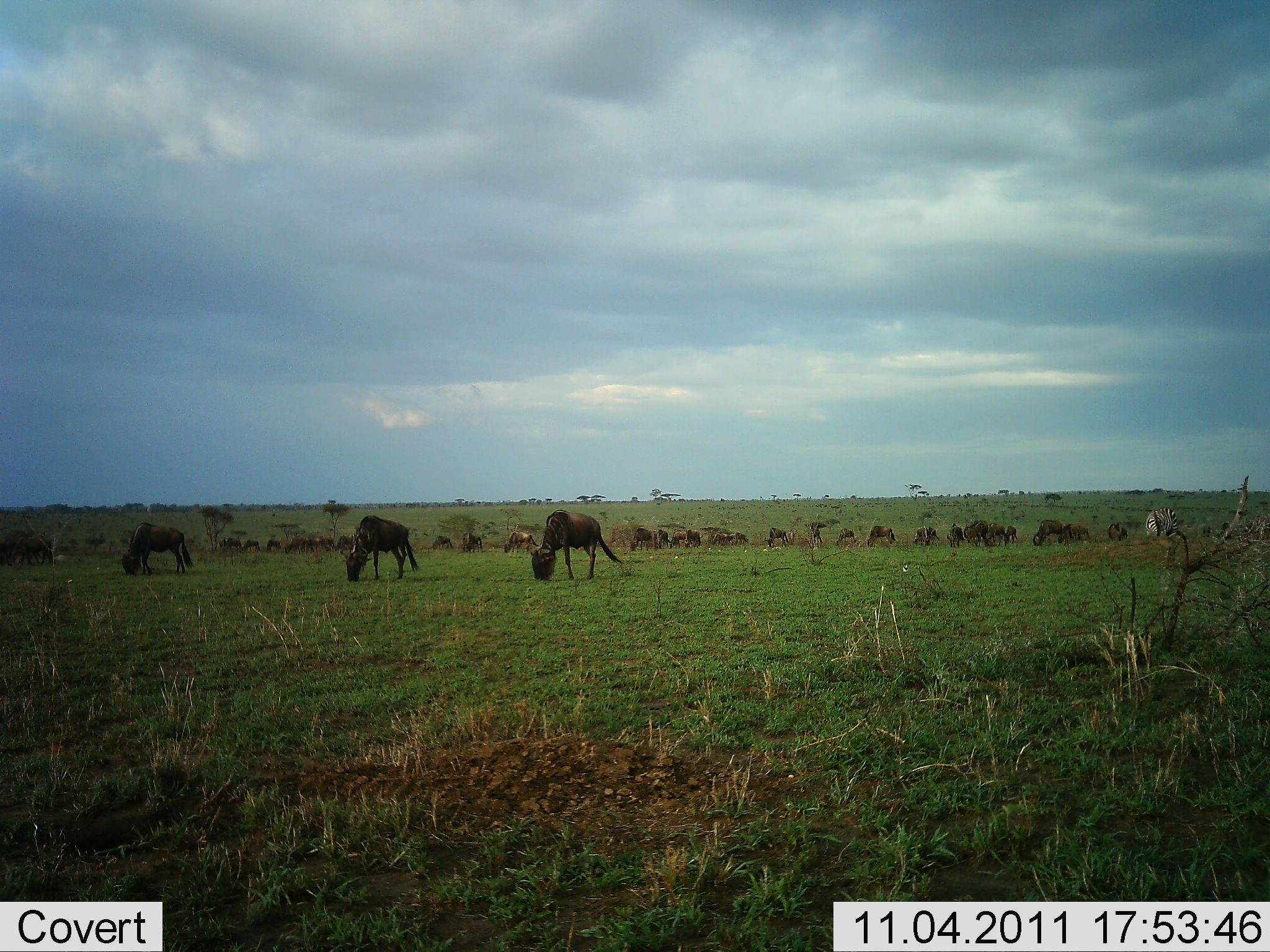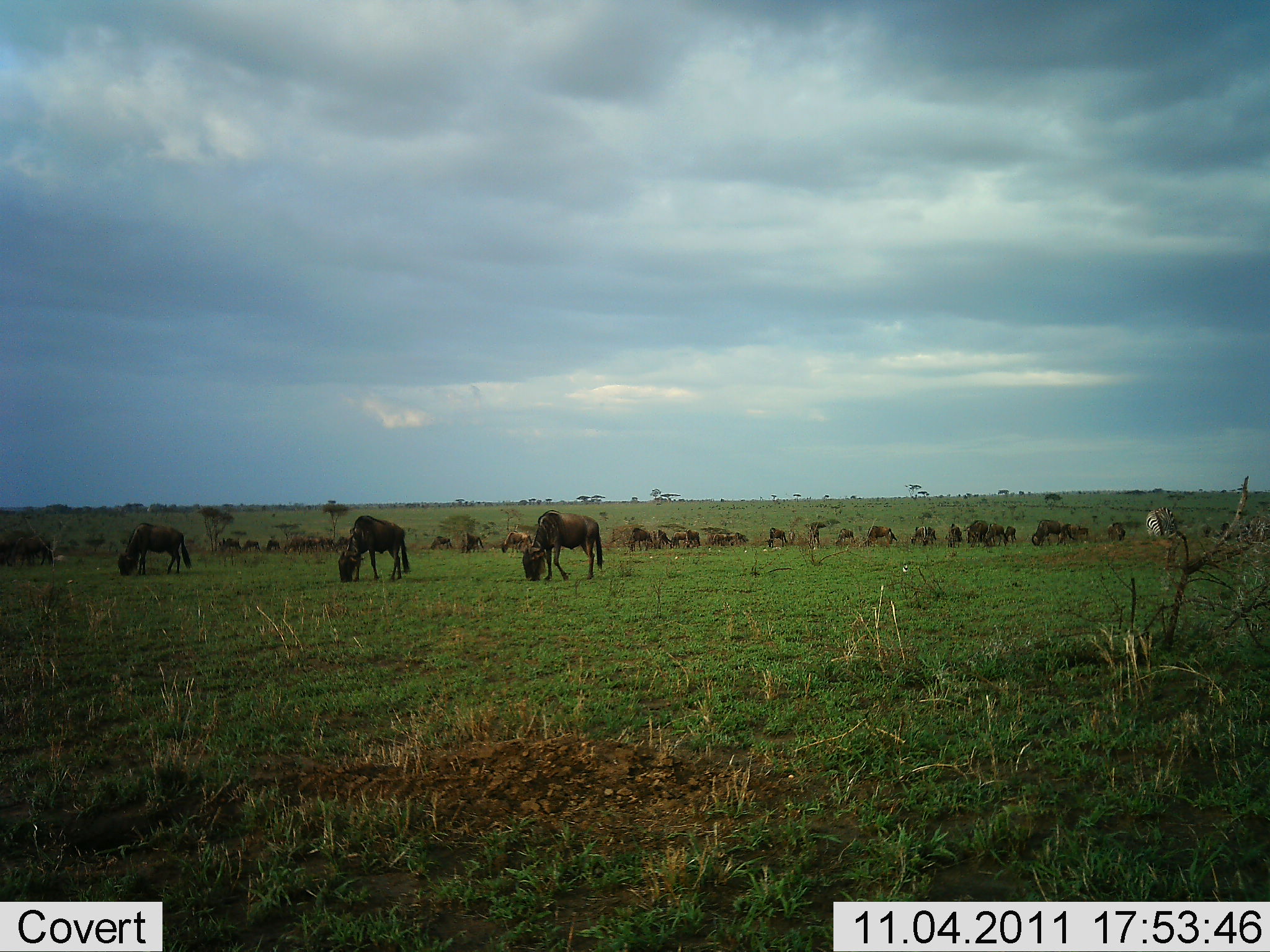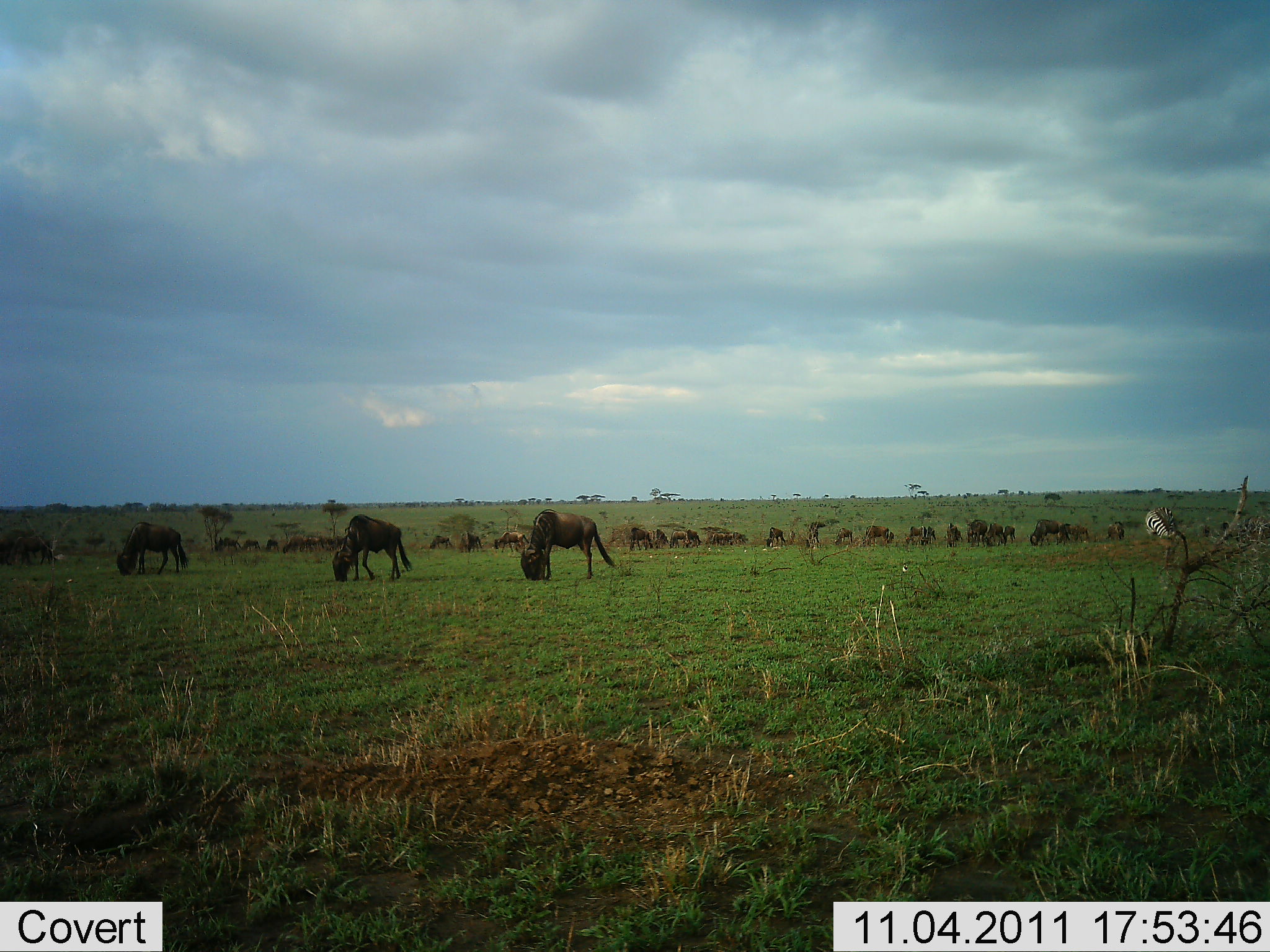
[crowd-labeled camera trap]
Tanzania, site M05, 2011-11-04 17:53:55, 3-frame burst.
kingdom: Animalia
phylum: Chordata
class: Mammalia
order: Artiodactyla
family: Bovidae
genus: Connochaetes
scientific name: Connochaetes taurinus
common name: blue wildebeest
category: wildebeest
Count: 11-50.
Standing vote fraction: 29%.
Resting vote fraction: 0%.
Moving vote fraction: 12%.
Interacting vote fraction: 0%.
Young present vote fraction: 0%.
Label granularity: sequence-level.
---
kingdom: Animalia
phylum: Chordata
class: Mammalia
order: Perissodactyla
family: Equidae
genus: Equus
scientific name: Equus quagga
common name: plains zebra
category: zebra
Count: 1.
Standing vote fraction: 36%.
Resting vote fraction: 0%.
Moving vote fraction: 0%.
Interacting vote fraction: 0%.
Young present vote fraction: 0%.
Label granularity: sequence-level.